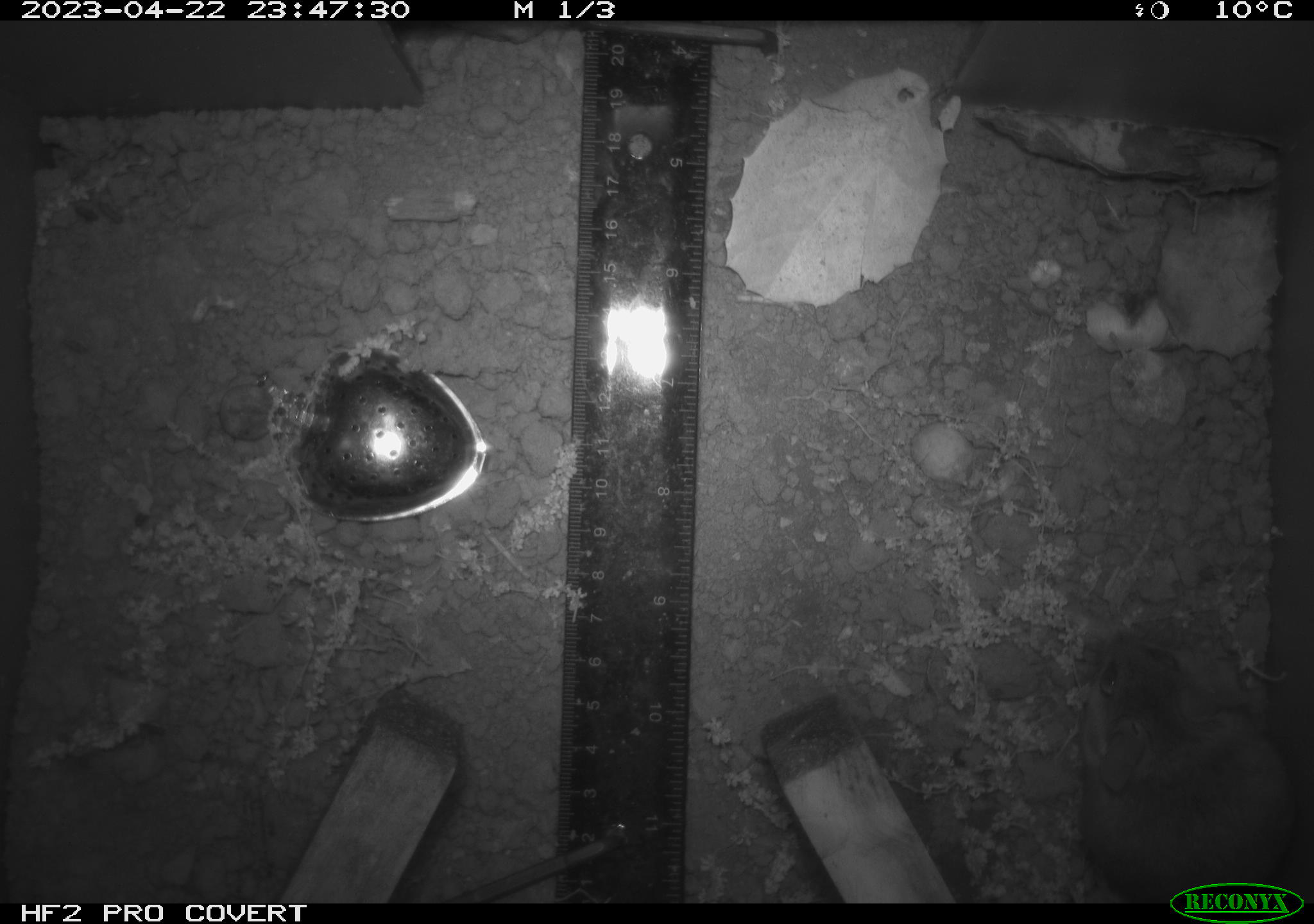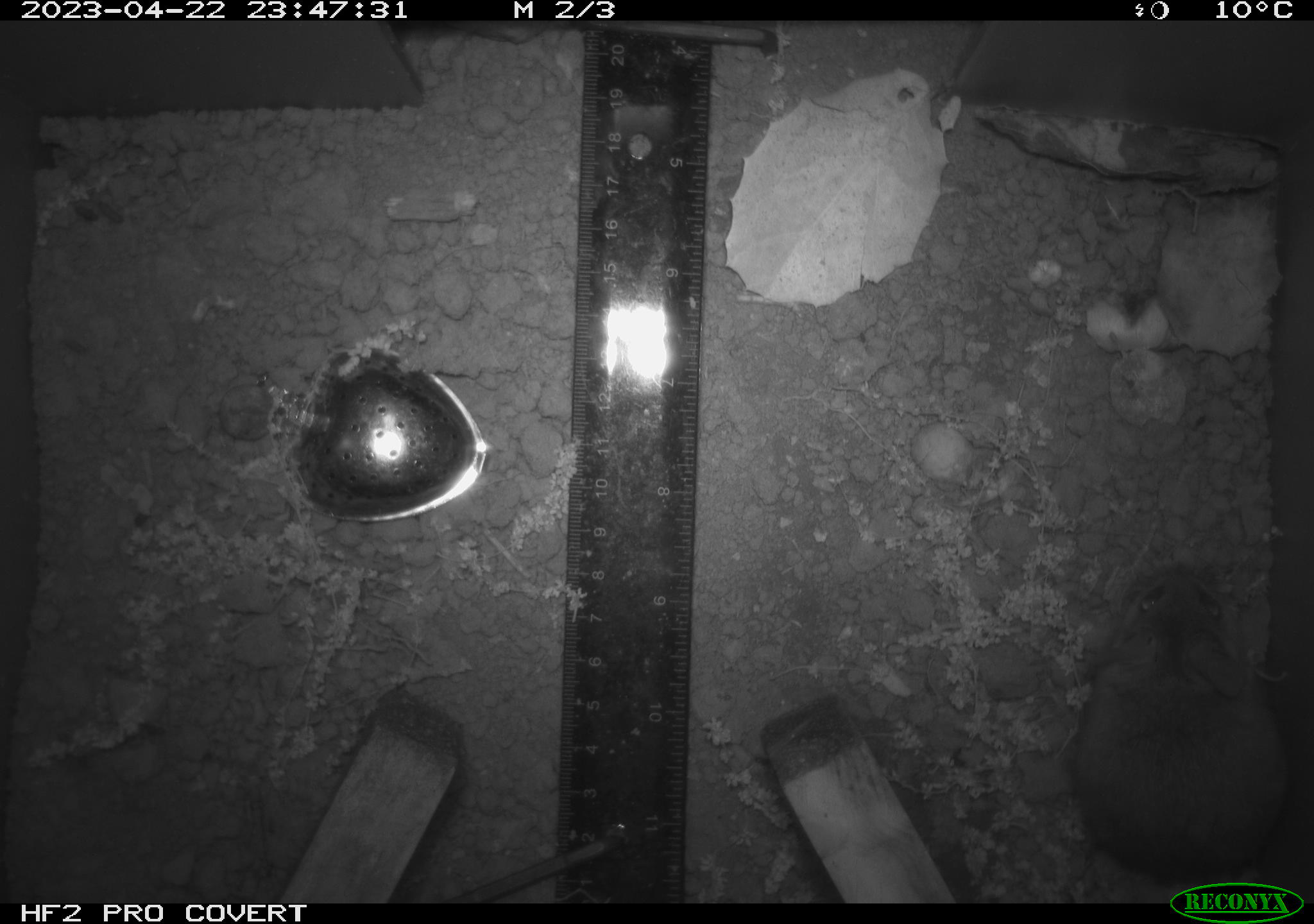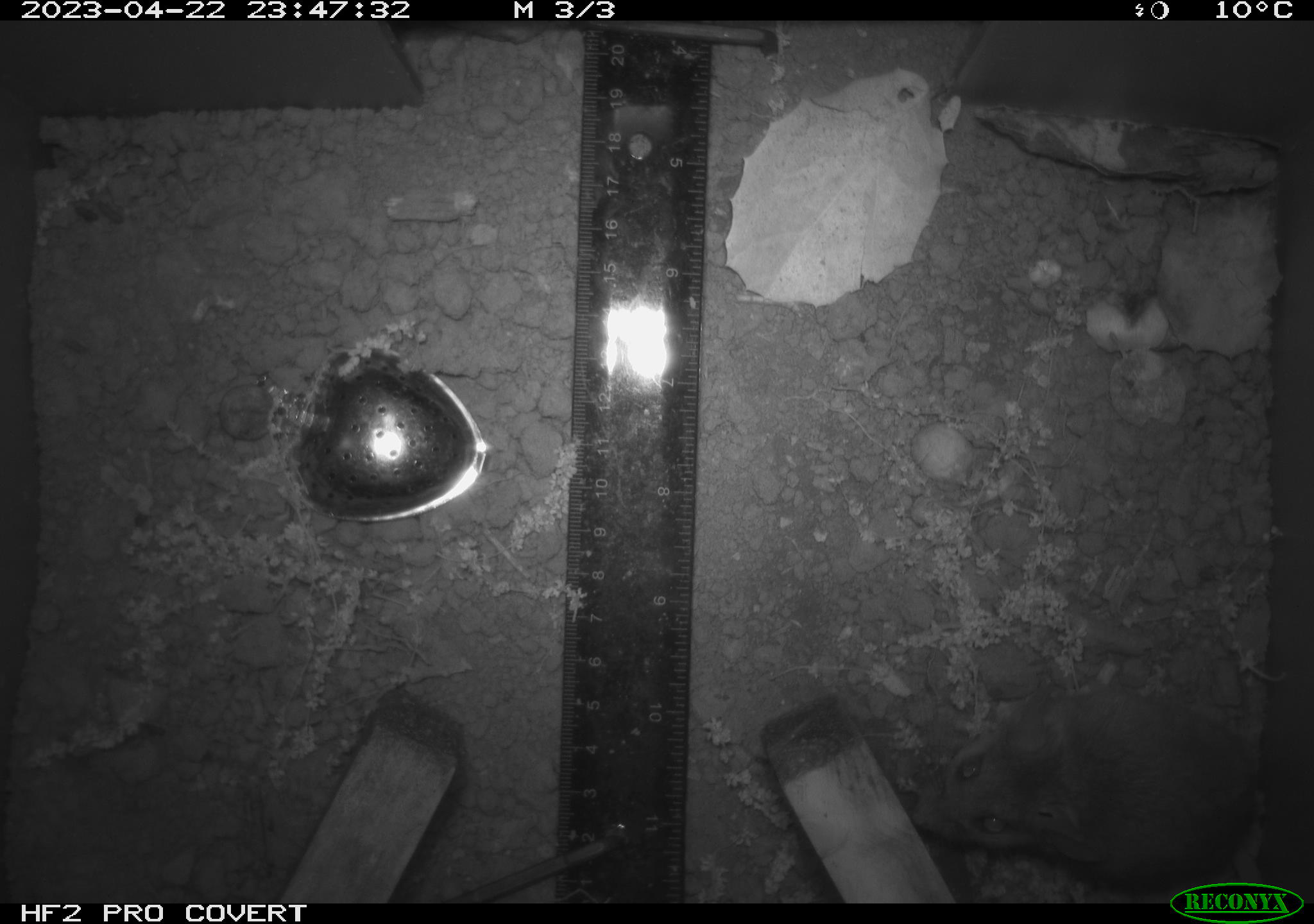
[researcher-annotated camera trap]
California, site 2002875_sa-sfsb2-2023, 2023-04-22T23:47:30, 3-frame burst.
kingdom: Animalia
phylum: Chordata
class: Mammalia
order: Rodentia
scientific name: Rodentia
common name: mouse species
Mouse species (Rodentia).